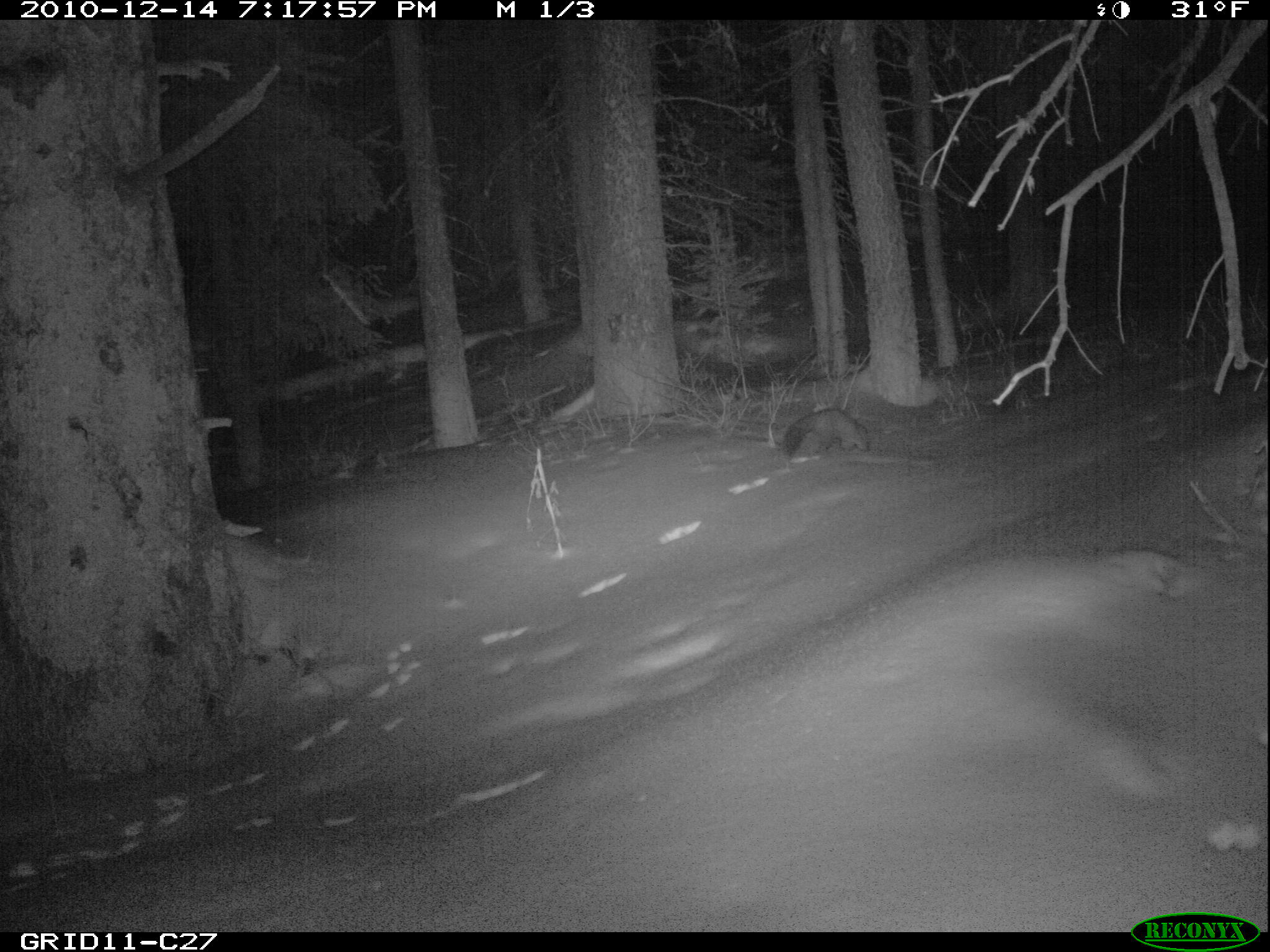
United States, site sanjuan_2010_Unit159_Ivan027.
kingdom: Animalia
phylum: Chordata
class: Mammalia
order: Carnivora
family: Mustelidae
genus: Martes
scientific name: Martes americana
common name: american marten